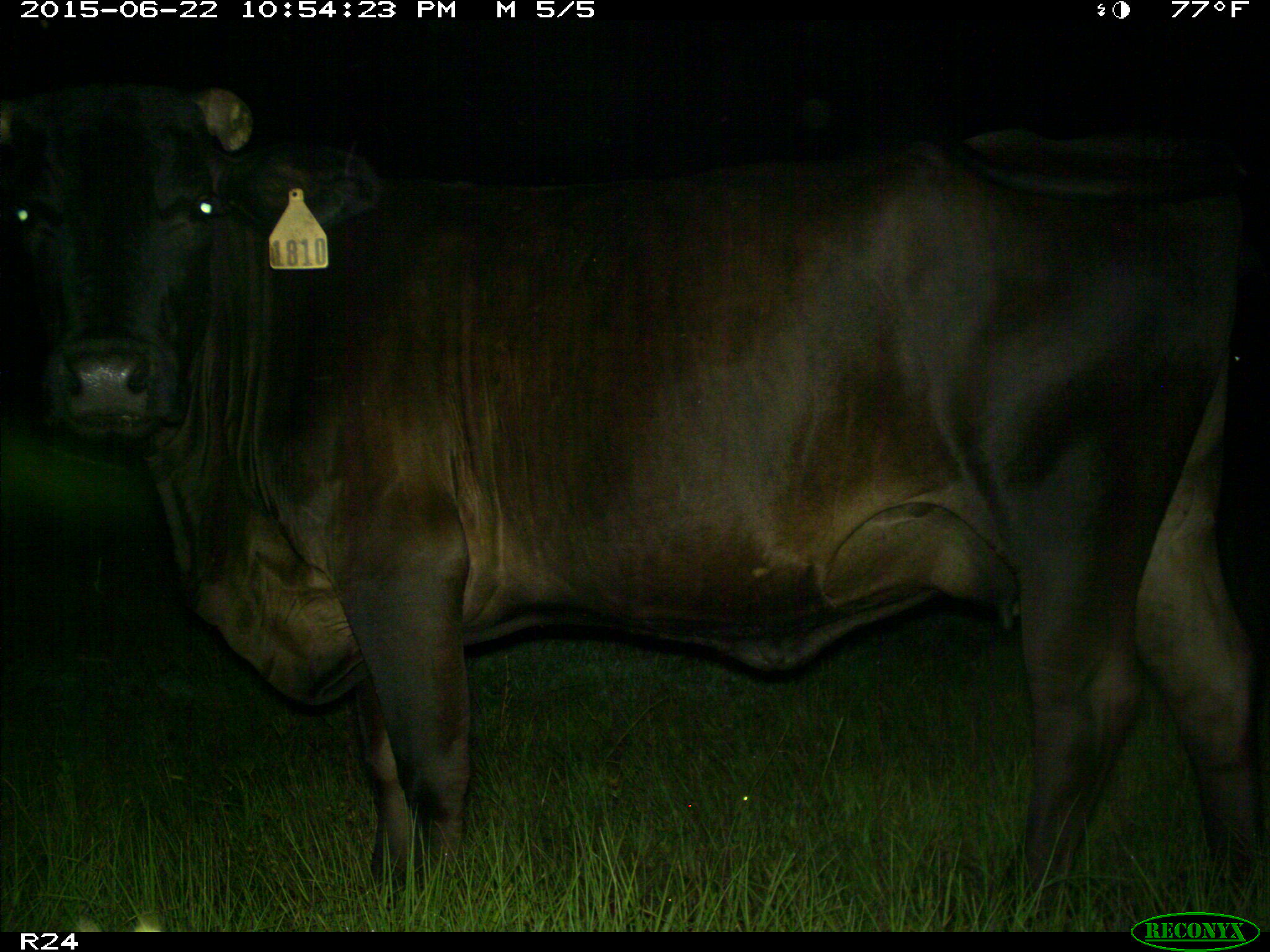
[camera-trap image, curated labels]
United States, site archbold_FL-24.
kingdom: Animalia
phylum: Chordata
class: Mammalia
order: Artiodactyla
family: Bovidae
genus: Bos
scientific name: Bos taurus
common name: domestic cow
Bos taurus (domestic cow).